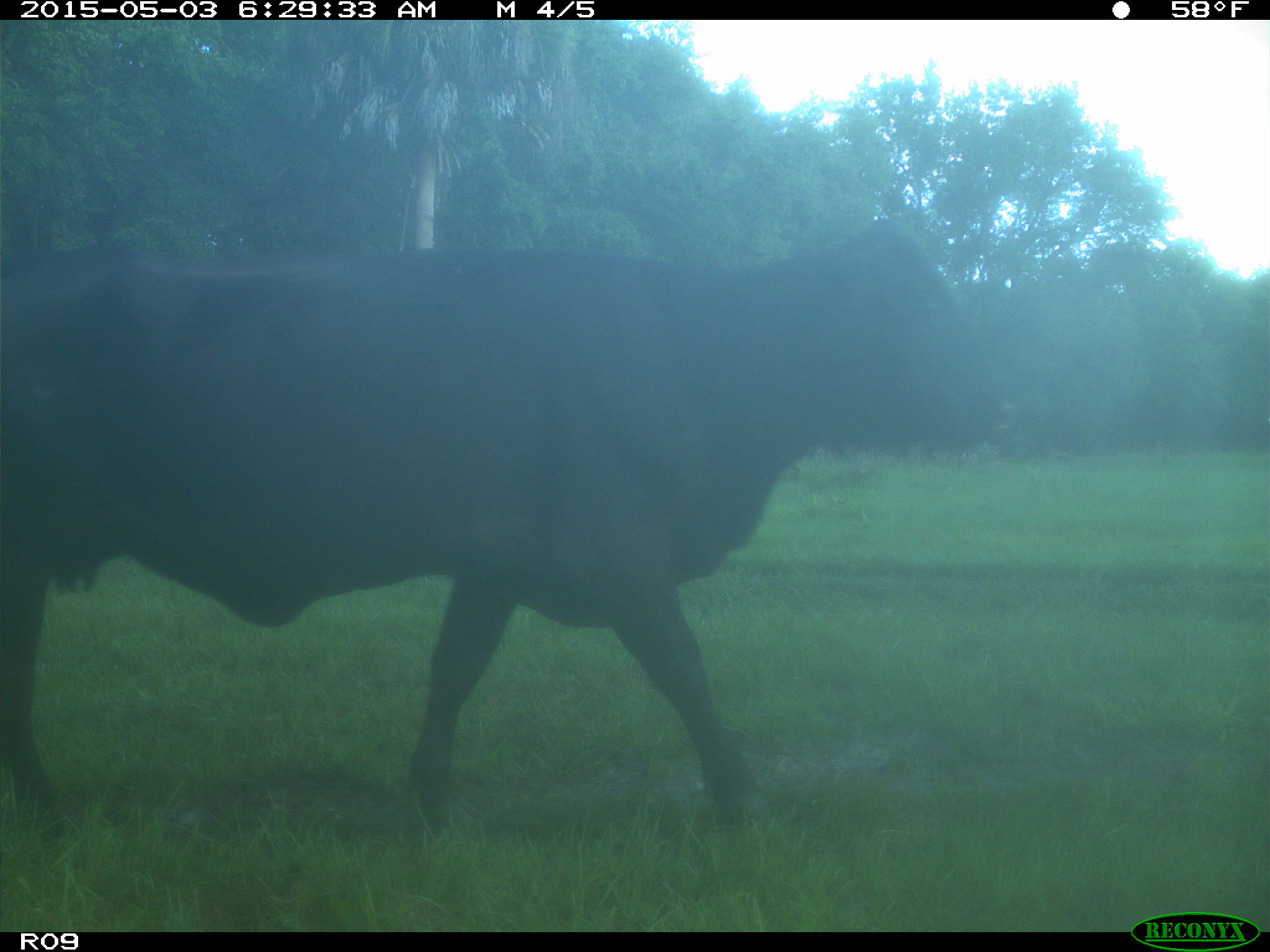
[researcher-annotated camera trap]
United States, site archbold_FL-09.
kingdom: Animalia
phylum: Chordata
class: Mammalia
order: Artiodactyla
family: Bovidae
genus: Bos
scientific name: Bos taurus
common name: domestic cow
Bos taurus (domestic cow).